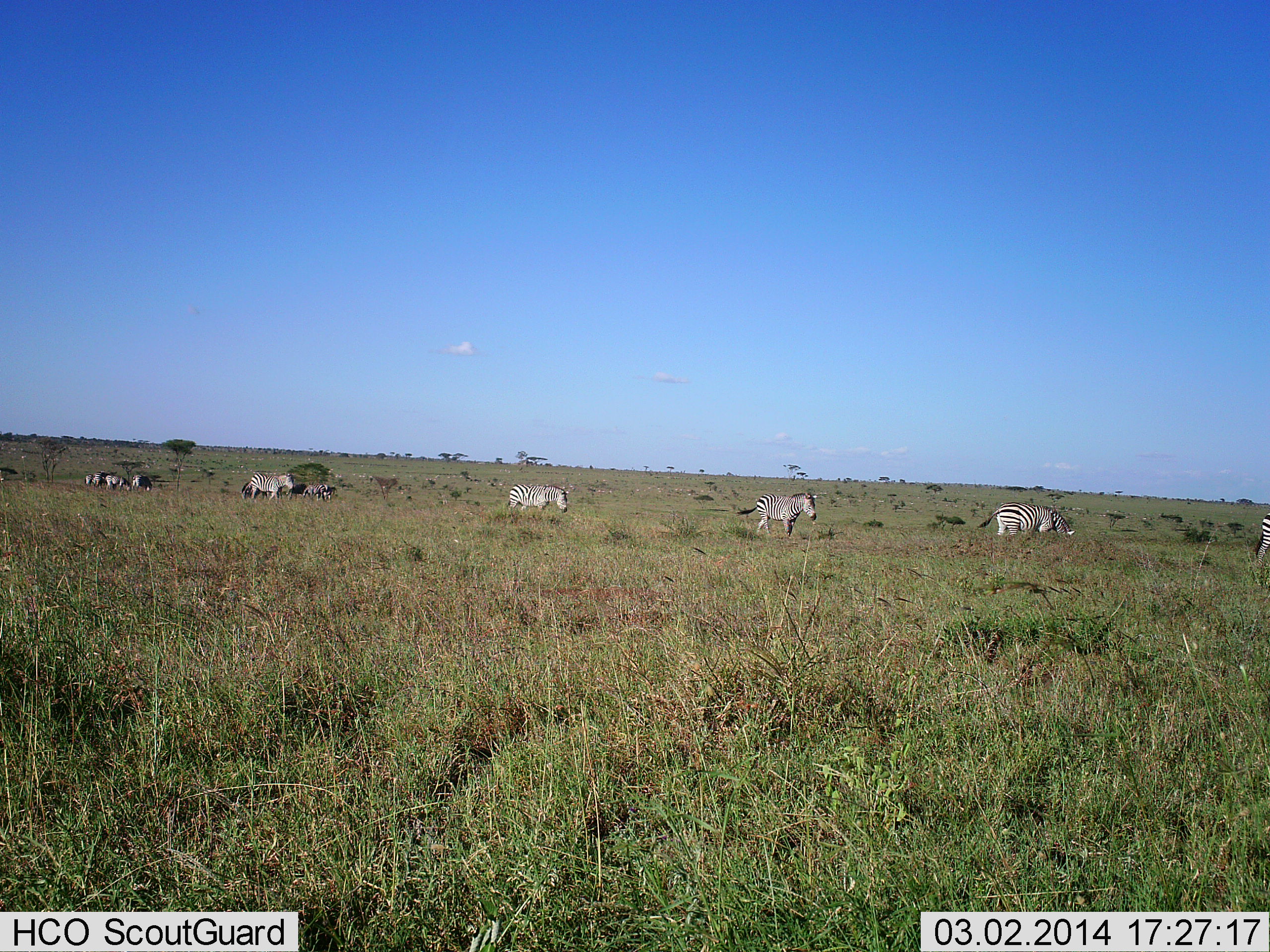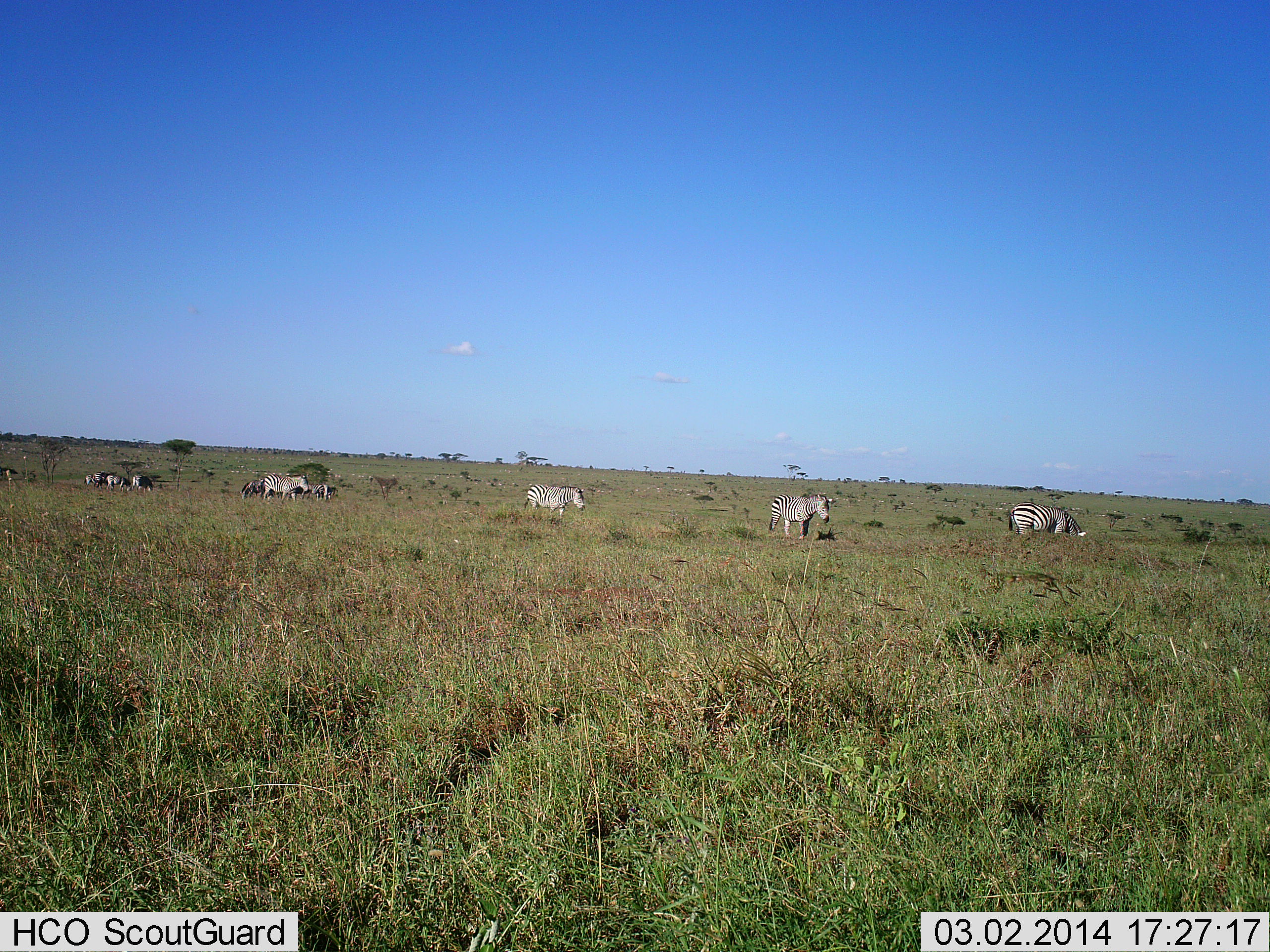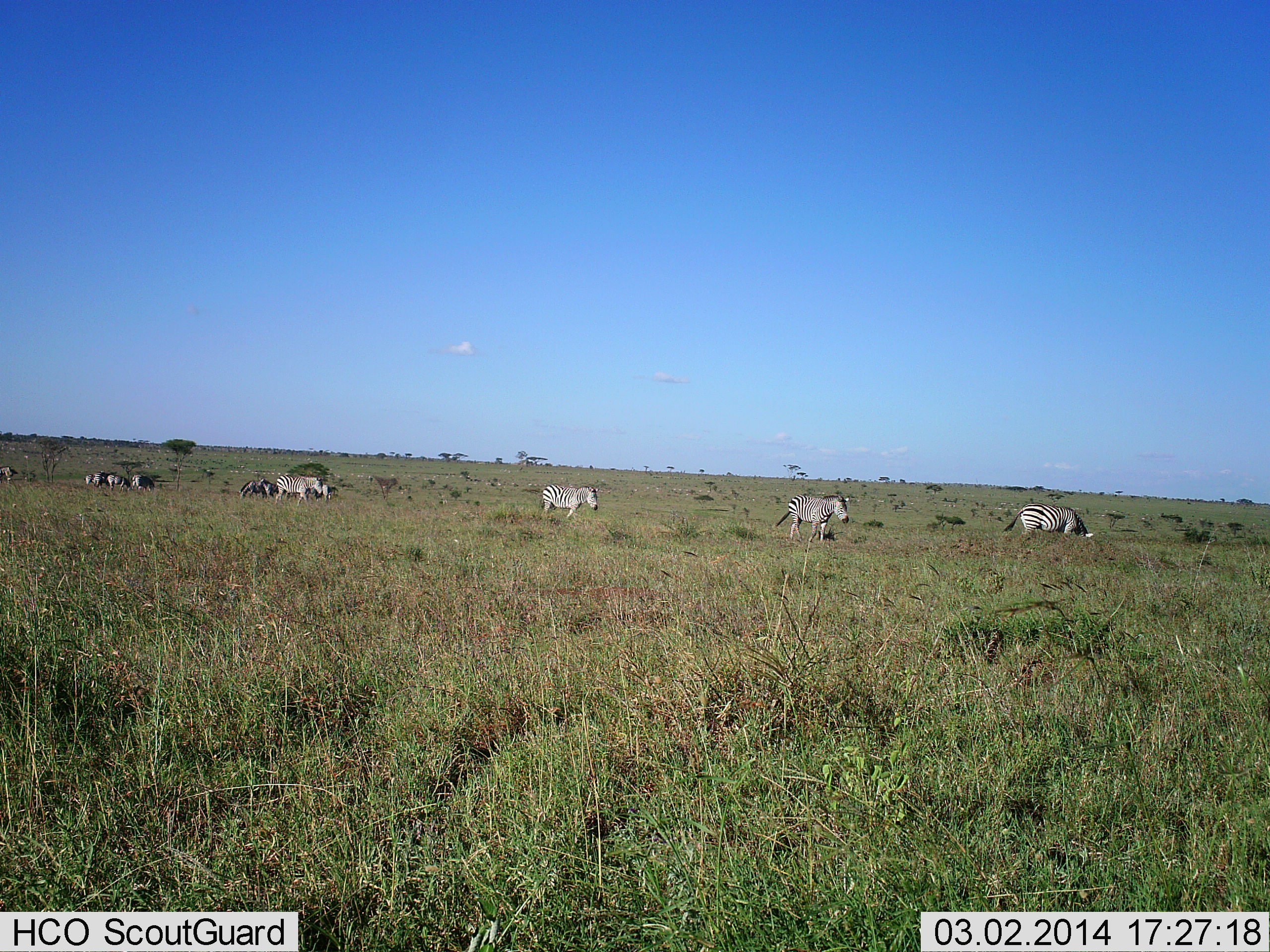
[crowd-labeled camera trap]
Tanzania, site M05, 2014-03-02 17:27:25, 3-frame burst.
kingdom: Animalia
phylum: Chordata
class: Mammalia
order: Perissodactyla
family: Equidae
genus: Equus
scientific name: Equus quagga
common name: plains zebra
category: zebra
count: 9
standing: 28%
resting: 5%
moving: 78%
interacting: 2%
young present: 0%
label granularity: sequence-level